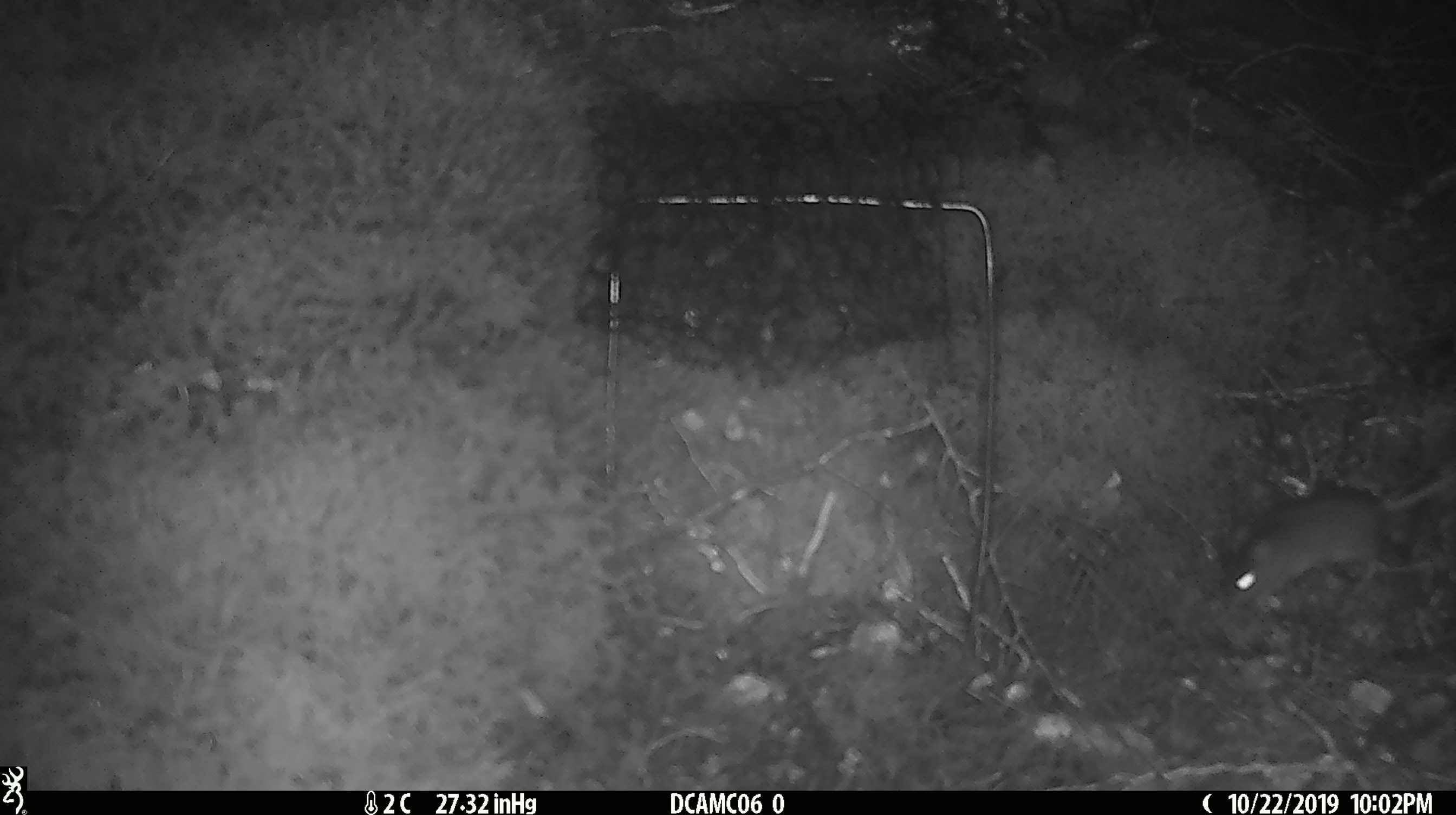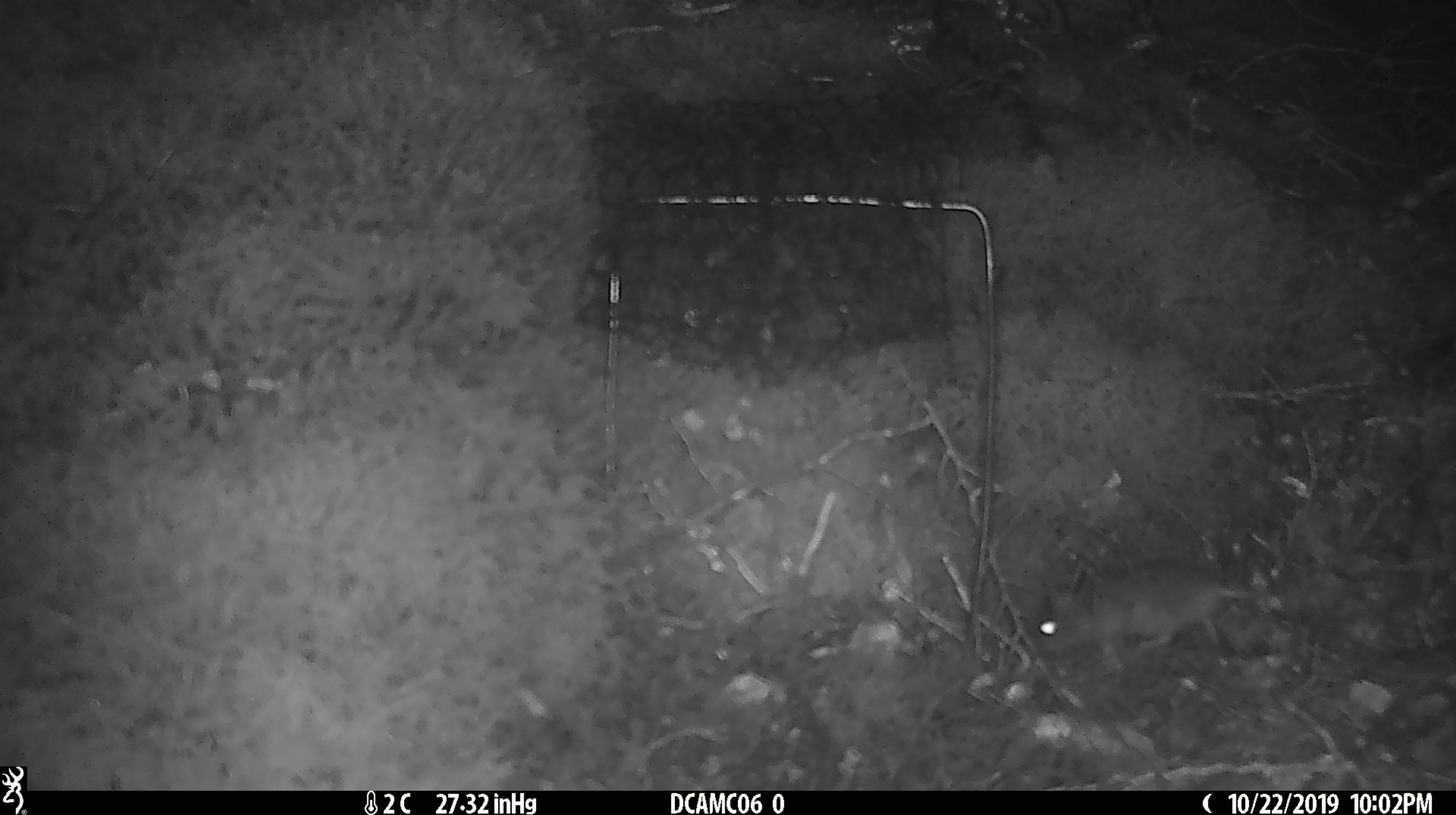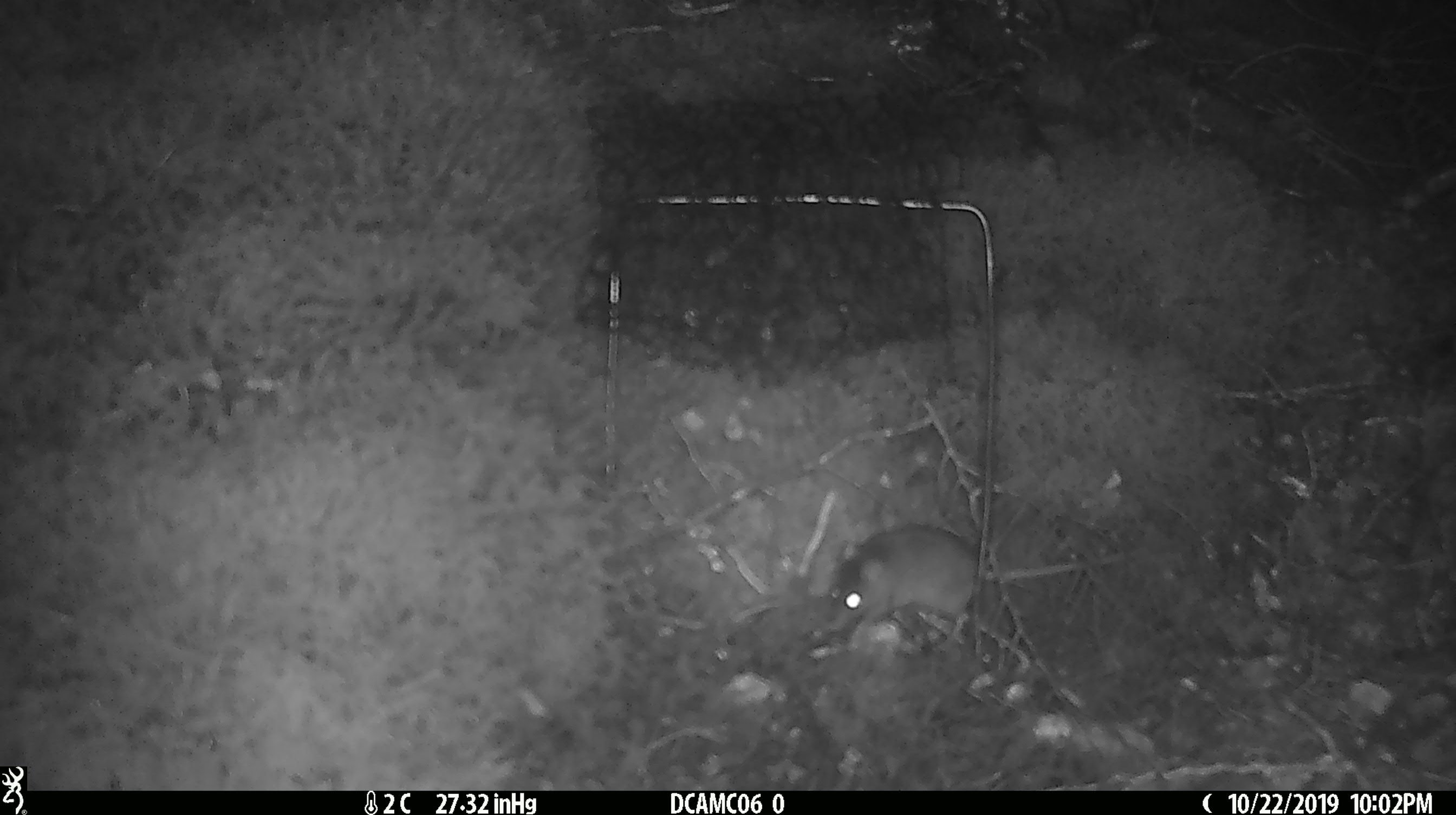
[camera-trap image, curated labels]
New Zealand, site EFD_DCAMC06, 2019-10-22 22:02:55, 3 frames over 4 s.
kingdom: Animalia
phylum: Chordata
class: Mammalia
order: Rodentia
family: Muridae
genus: Mus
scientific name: Mus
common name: mouse